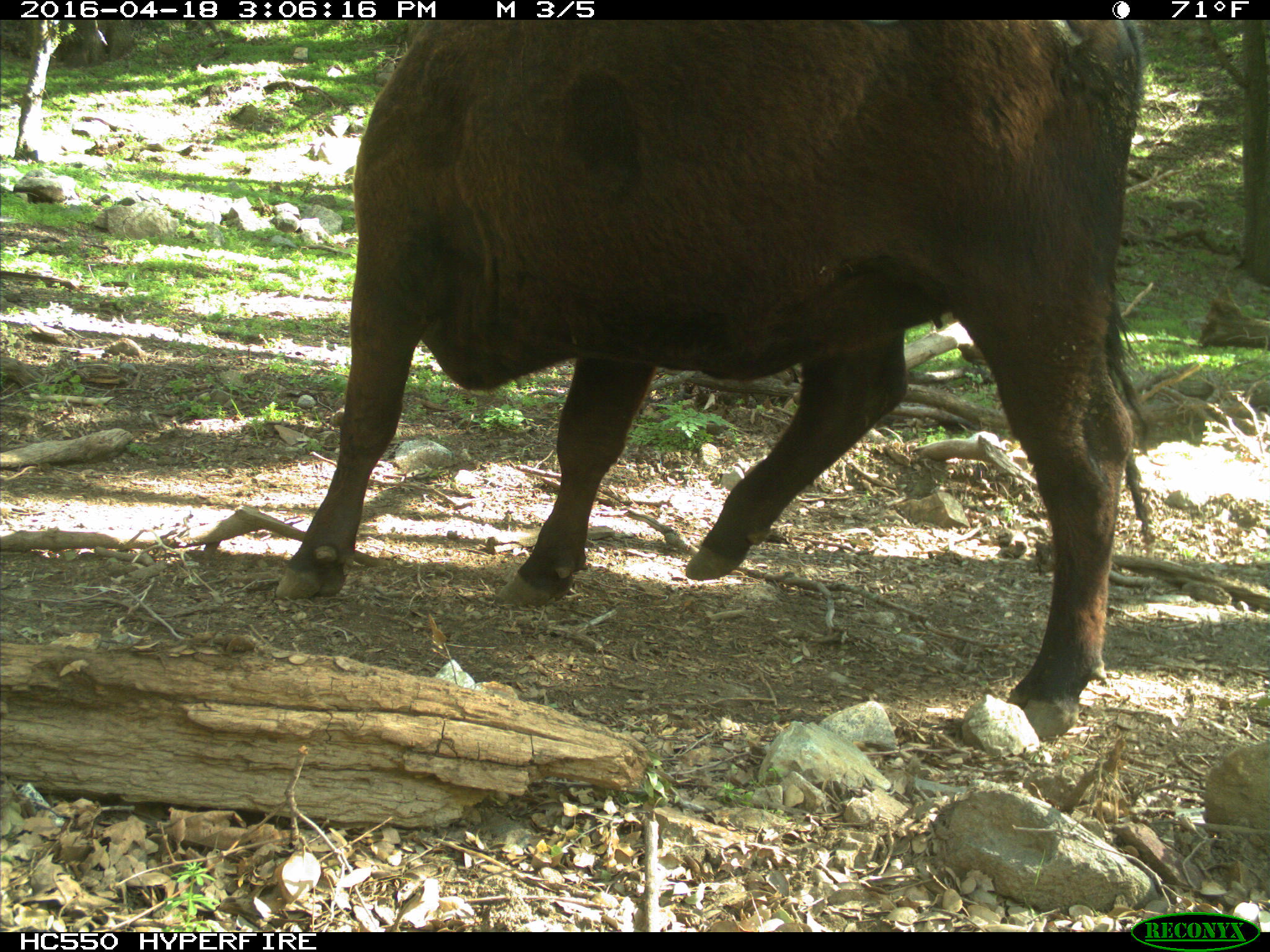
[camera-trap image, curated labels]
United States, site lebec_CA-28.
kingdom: Animalia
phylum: Chordata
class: Mammalia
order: Artiodactyla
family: Bovidae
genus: Bos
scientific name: Bos taurus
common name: domestic cow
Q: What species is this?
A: Bos taurus (domestic cow).